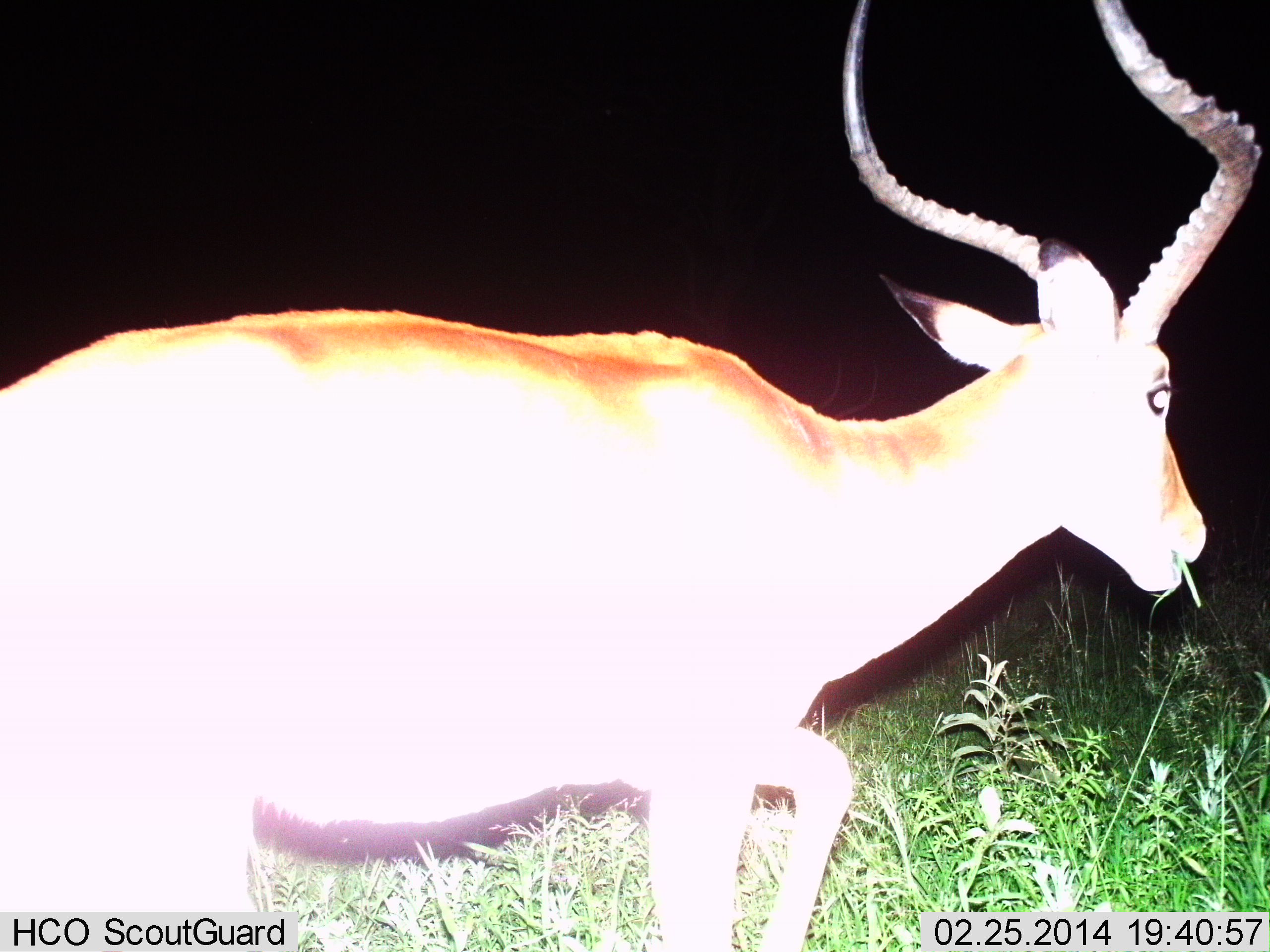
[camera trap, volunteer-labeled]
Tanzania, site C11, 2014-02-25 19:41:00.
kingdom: Animalia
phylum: Chordata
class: Mammalia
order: Artiodactyla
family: Bovidae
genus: Aepyceros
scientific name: Aepyceros melampus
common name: impala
Impala (Aepyceros melampus), count 1. Behavior (volunteer vote fractions): standing 30%, resting 0%, moving 60%, interacting 0%. Young present (vote fraction): 0%. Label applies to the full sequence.